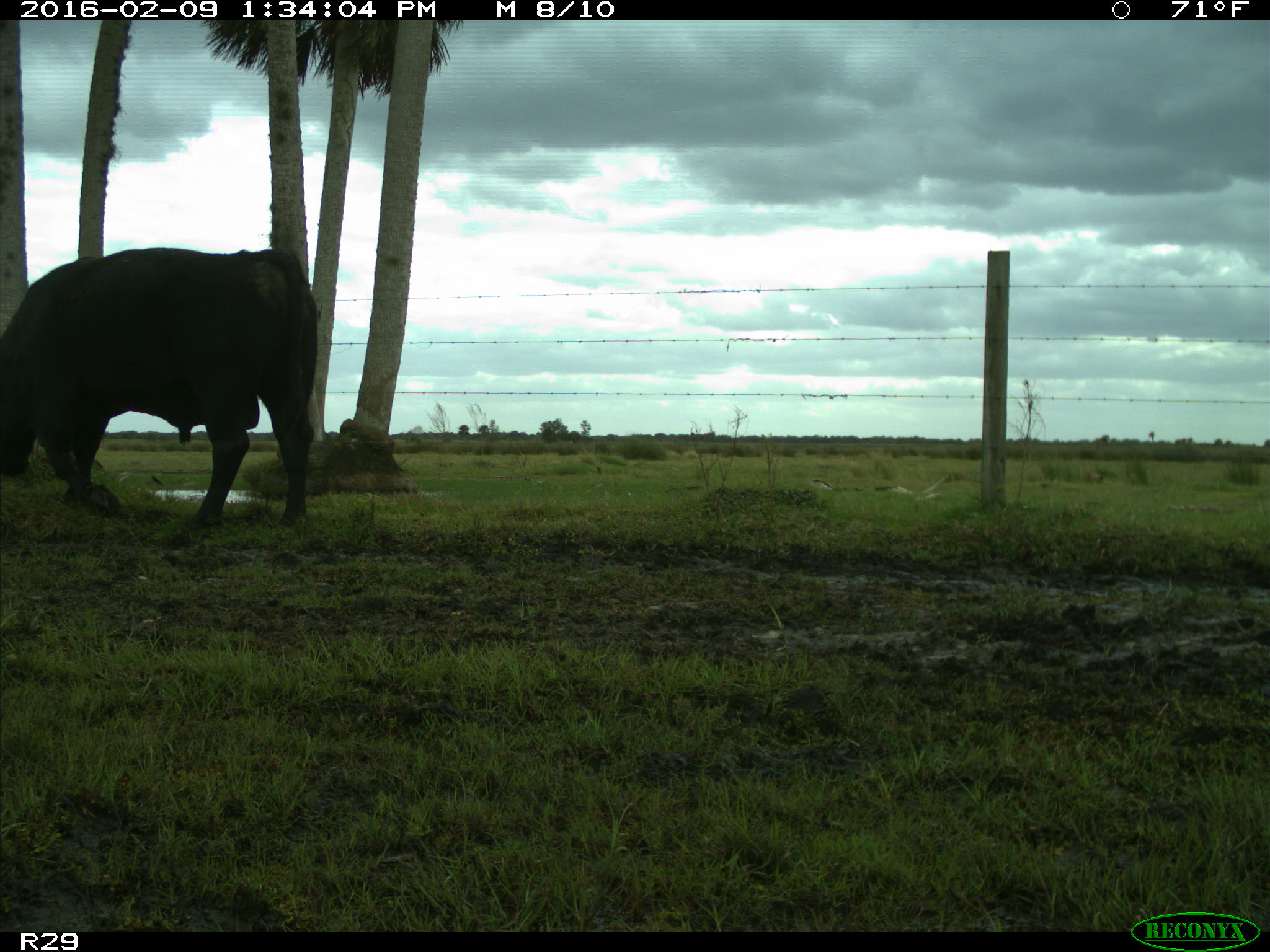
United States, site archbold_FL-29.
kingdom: Animalia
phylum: Chordata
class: Mammalia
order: Artiodactyla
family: Bovidae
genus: Bos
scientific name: Bos taurus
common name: domestic cow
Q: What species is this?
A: Bos taurus (domestic cow).